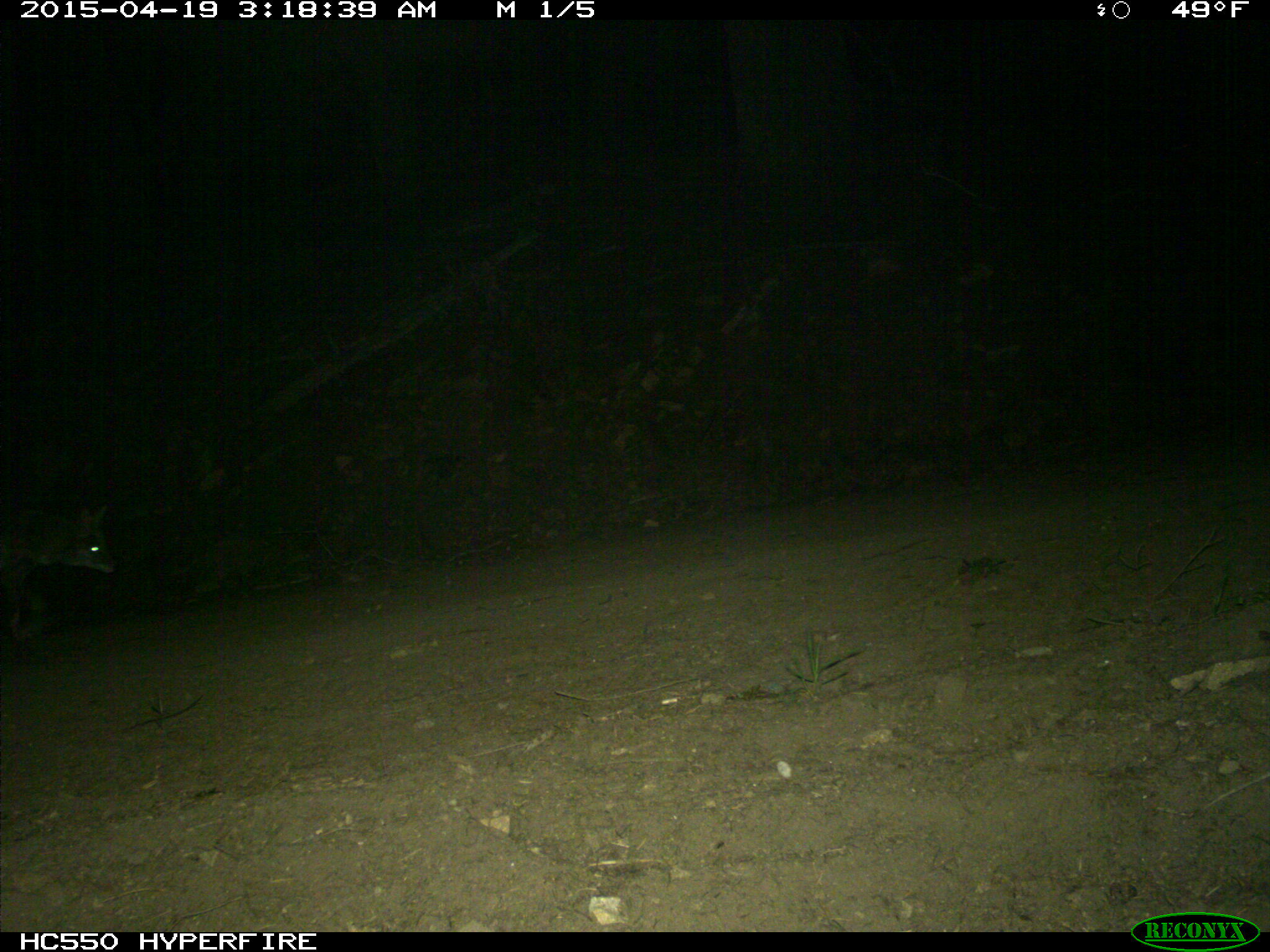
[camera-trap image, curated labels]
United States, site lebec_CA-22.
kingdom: Animalia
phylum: Chordata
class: Mammalia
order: Carnivora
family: Canidae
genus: Canis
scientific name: Canis latrans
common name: coyote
Canis latrans (coyote).